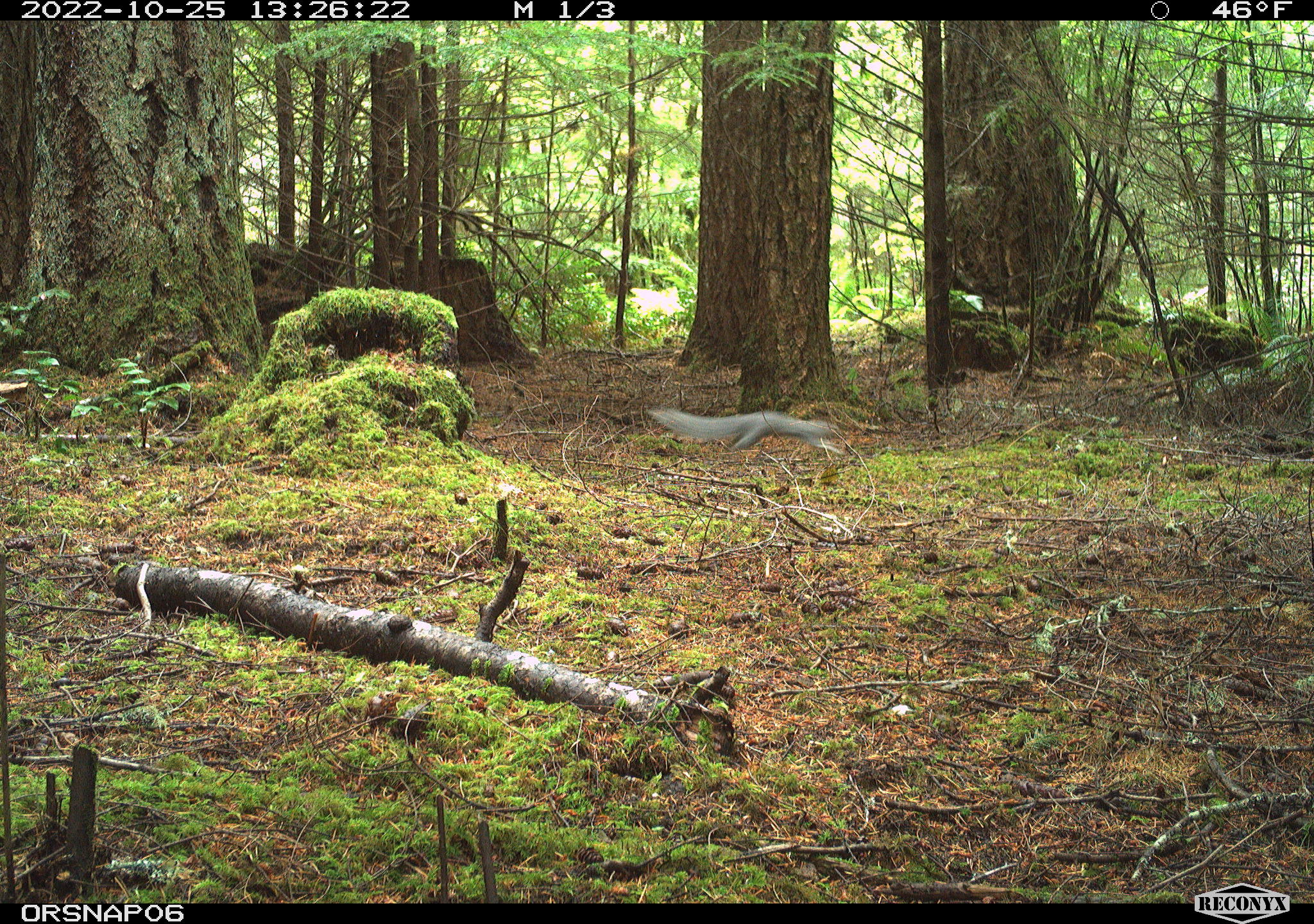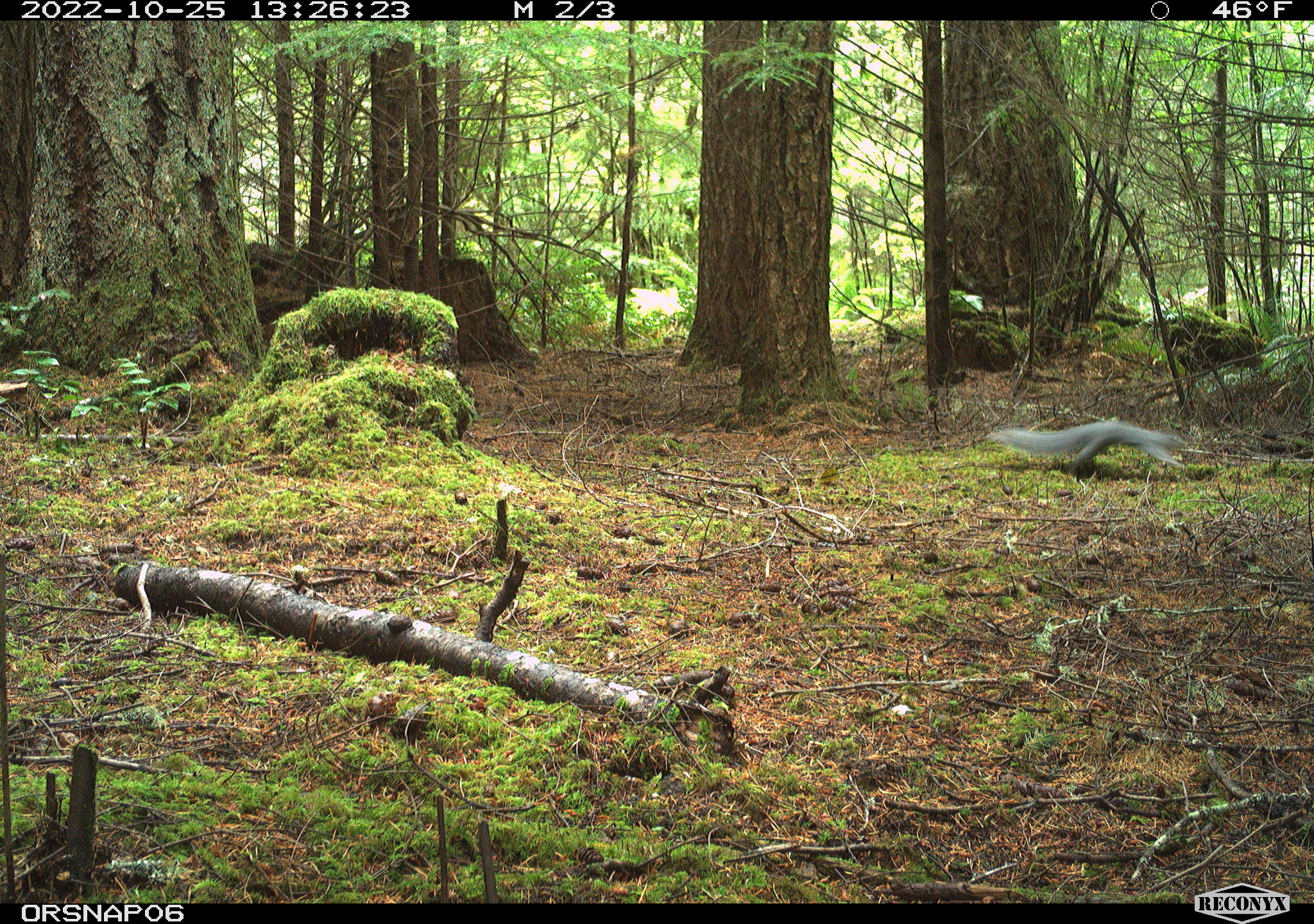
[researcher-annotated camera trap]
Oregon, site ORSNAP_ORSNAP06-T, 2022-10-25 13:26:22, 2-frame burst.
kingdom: Animalia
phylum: Chordata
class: Mammalia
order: Rodentia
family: Sciuridae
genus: Sciurus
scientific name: Sciurus griseus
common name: western gray squirrel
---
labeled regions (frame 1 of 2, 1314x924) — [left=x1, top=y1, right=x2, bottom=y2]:
western gray squirrel: [left=644, top=403, right=844, bottom=457]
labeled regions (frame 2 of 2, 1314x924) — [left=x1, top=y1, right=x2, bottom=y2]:
western gray squirrel: [left=989, top=415, right=1196, bottom=475]